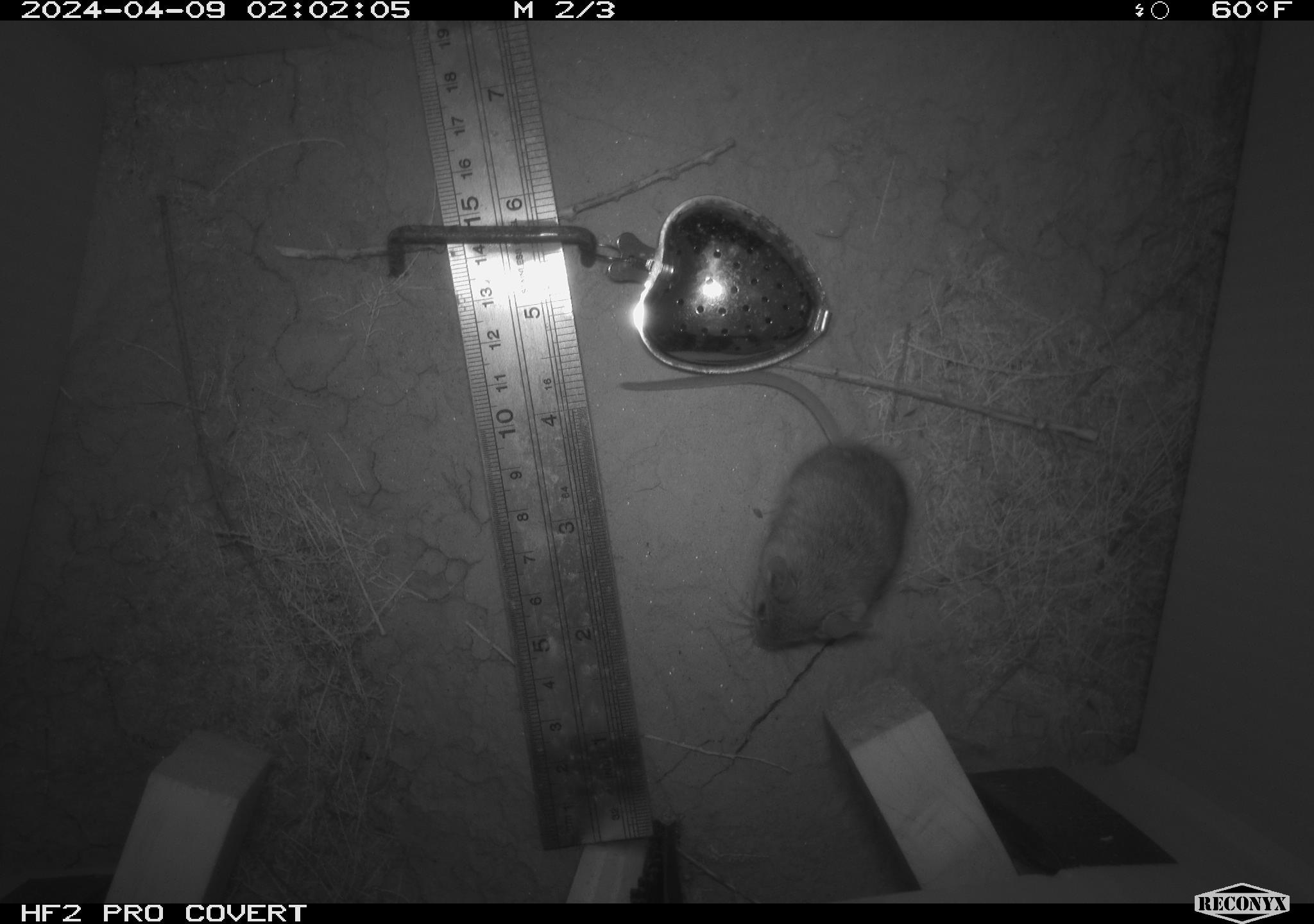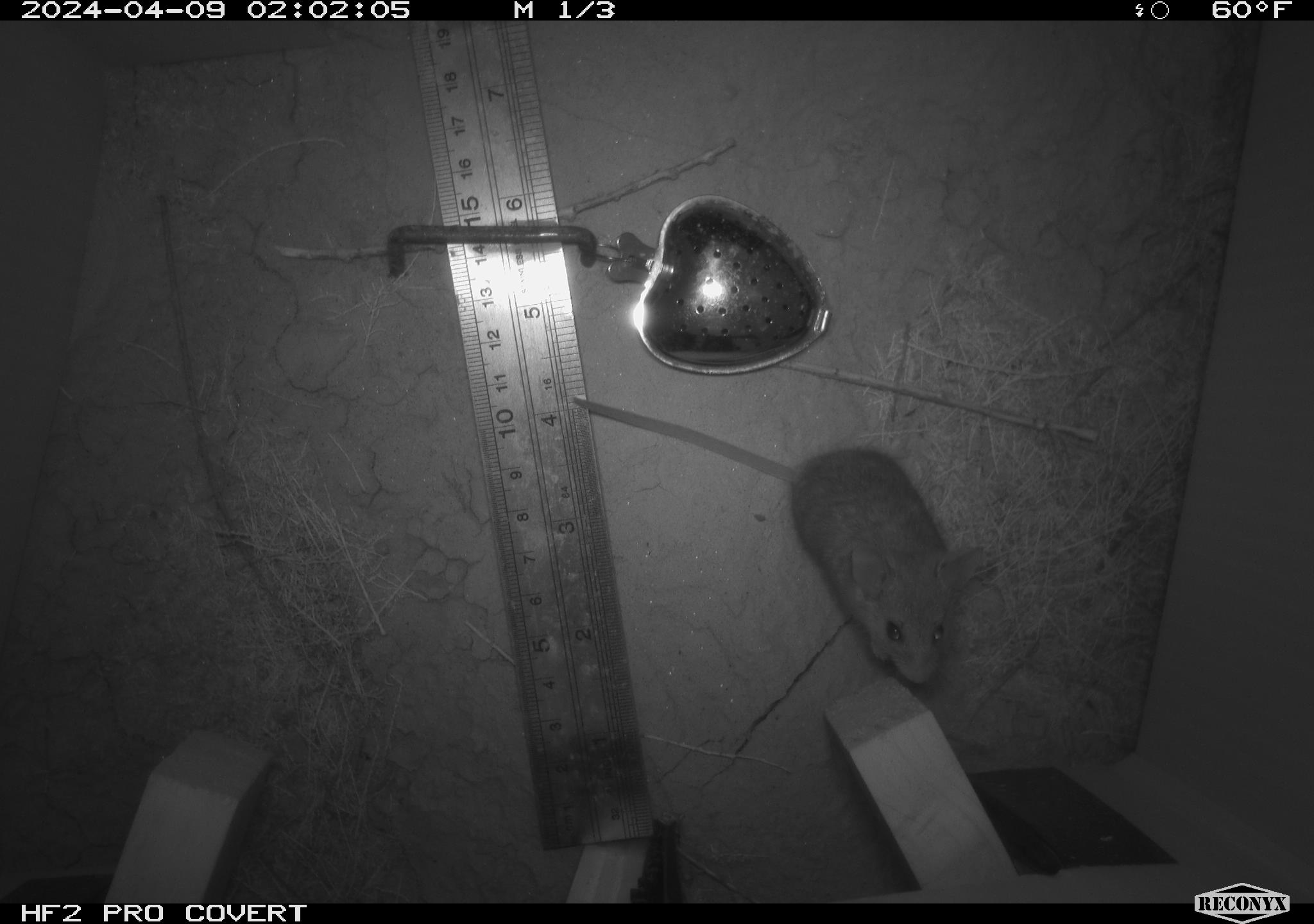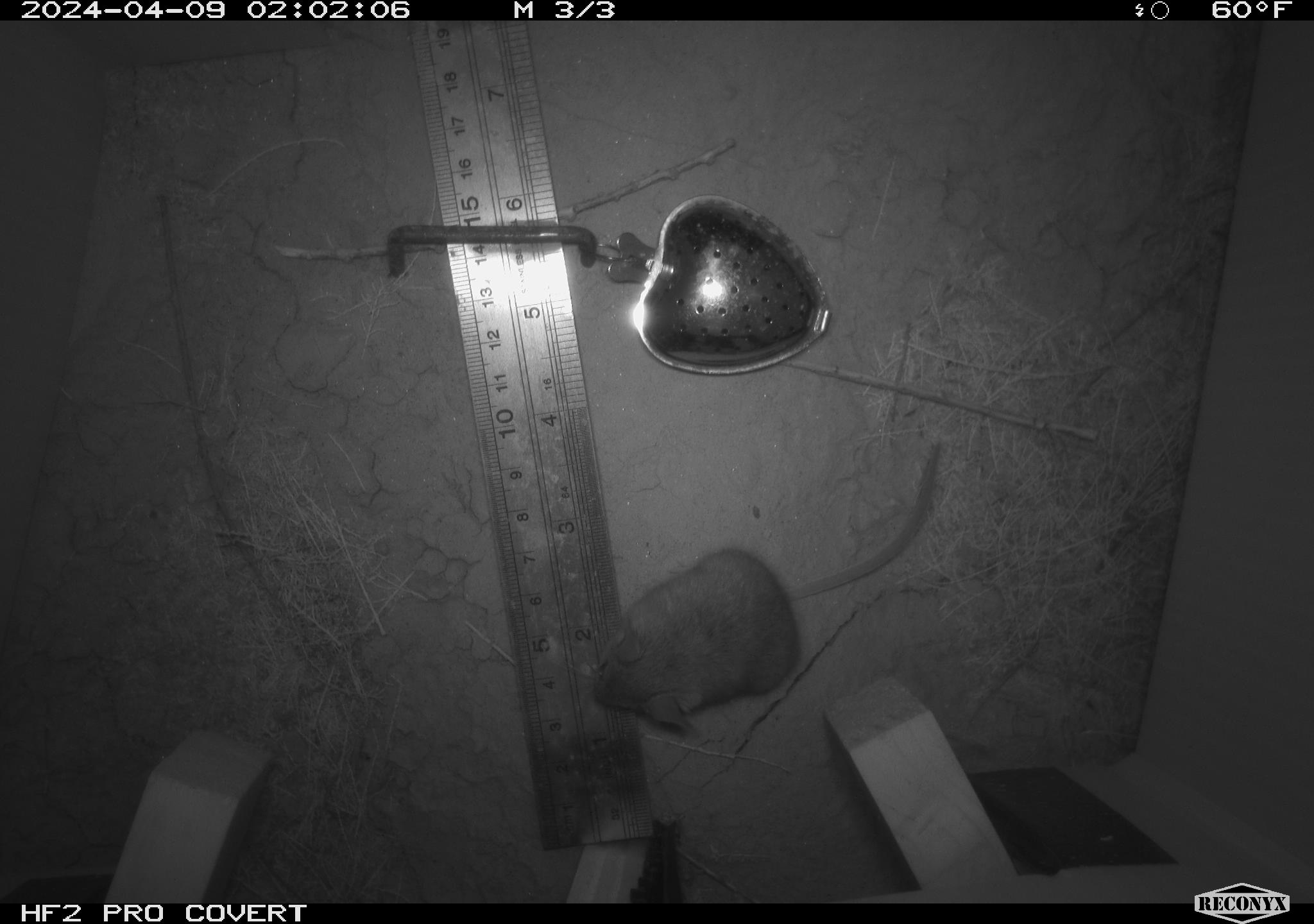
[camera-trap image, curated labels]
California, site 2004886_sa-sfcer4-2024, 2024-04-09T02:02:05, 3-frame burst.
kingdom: Animalia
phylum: Chordata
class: Mammalia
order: Rodentia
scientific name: Rodentia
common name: mouse species